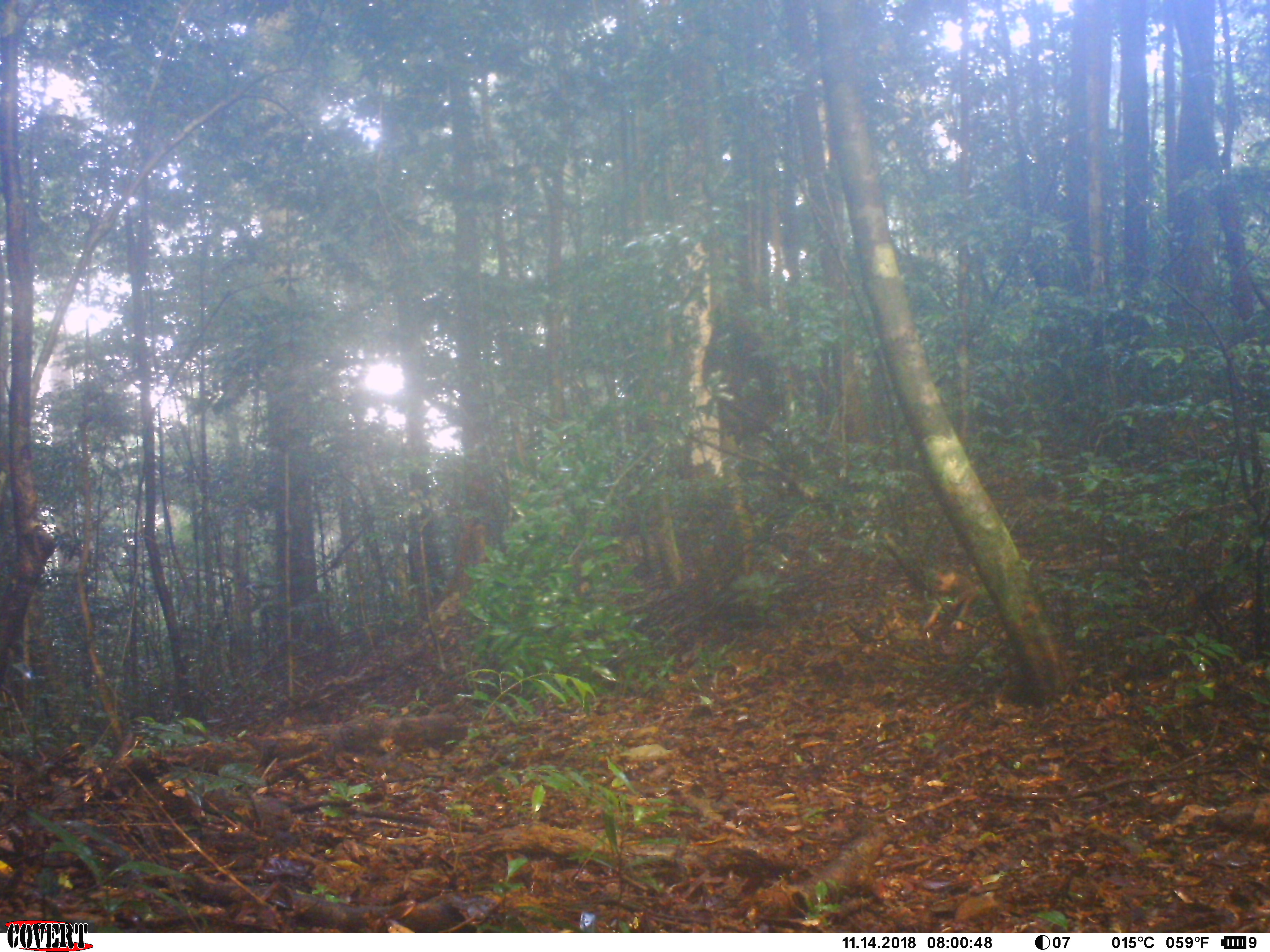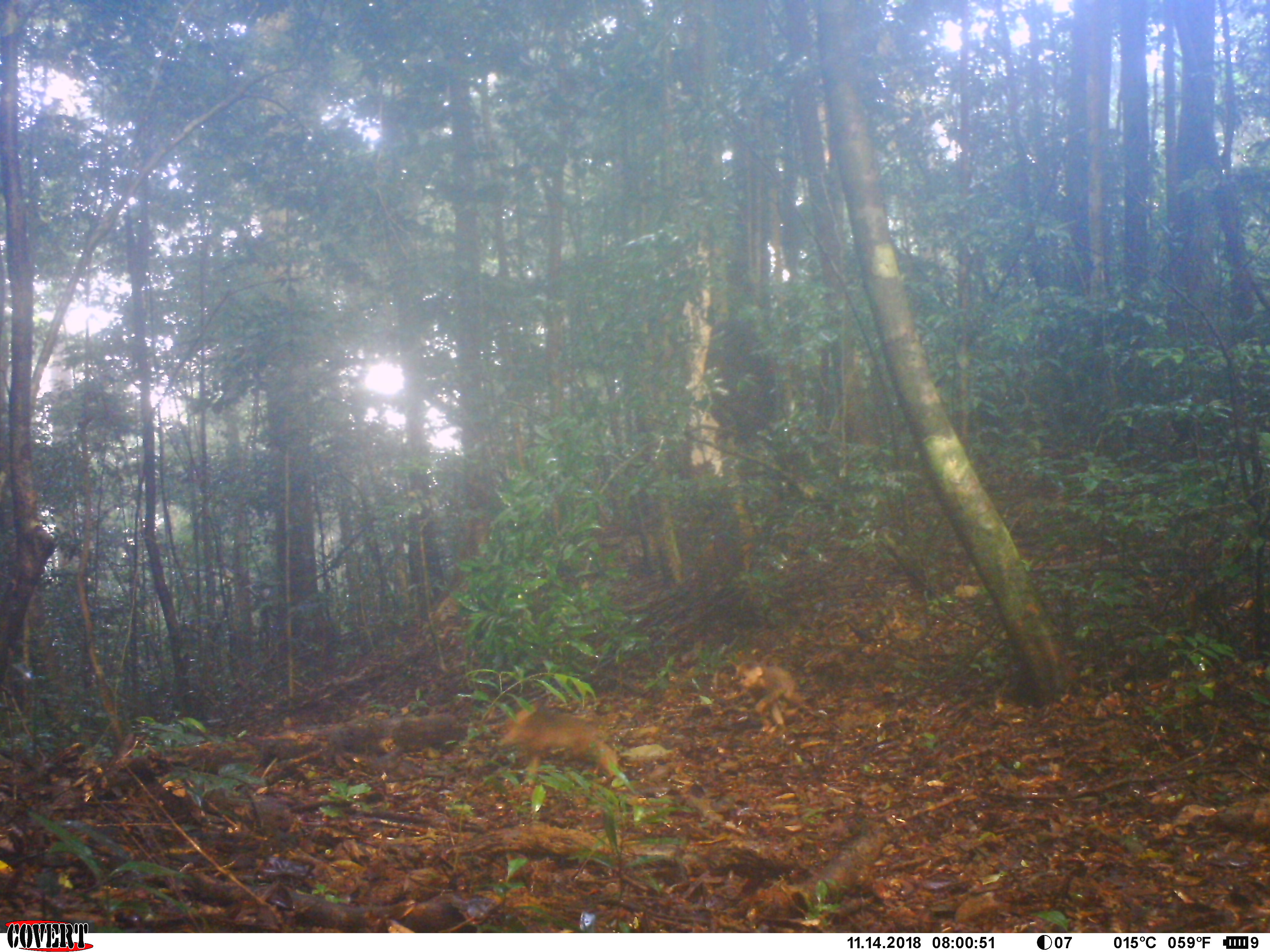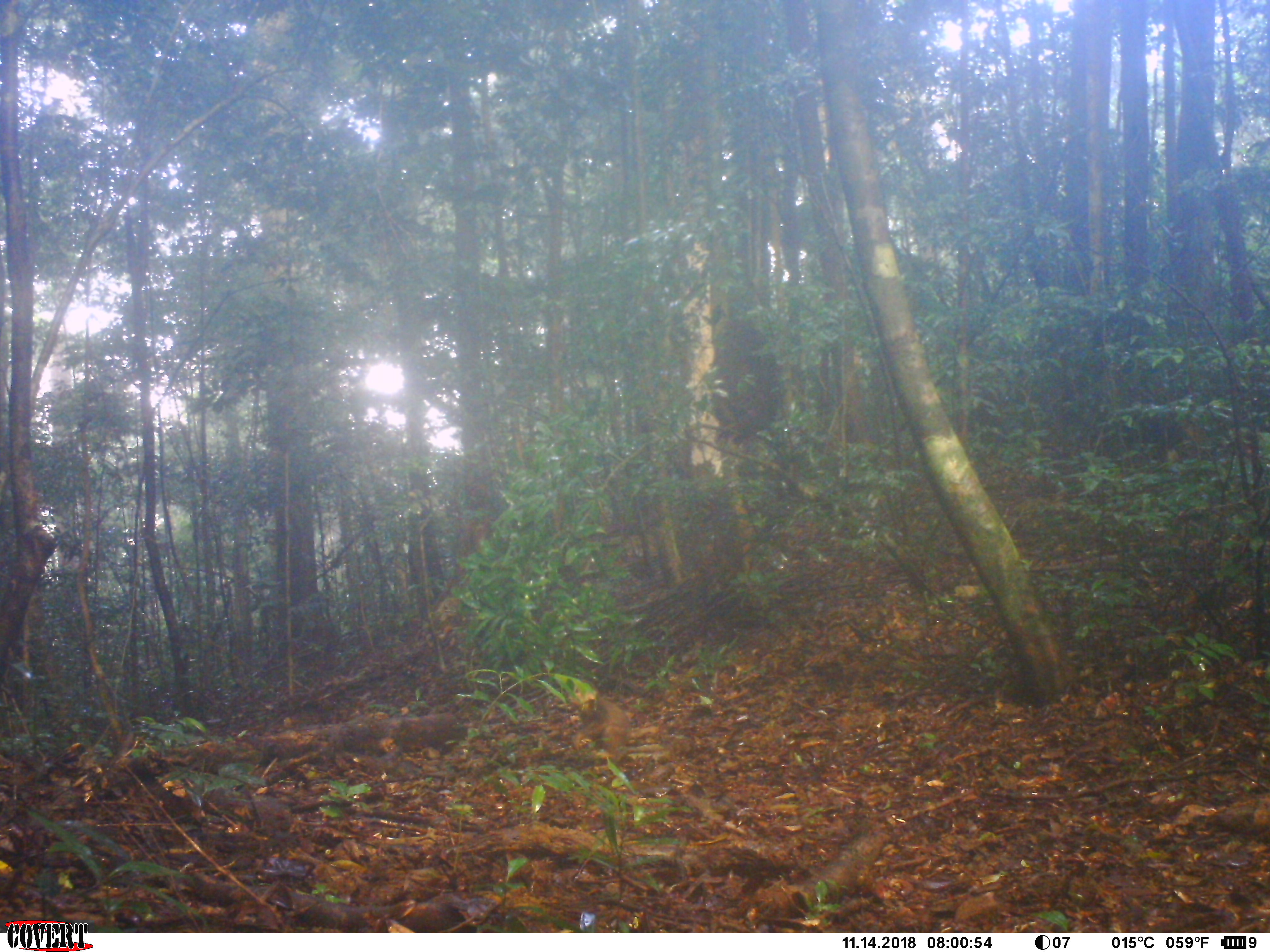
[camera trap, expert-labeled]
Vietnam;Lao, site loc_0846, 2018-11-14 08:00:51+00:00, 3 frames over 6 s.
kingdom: Animalia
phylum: Chordata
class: Mammalia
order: Primates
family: Cercopithecidae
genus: Macaca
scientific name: Macaca arctoides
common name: stump-tailed macaque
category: stump tailed macaque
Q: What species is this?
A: Stump tailed macaque (stump-tailed macaque) (Macaca arctoides).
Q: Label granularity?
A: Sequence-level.